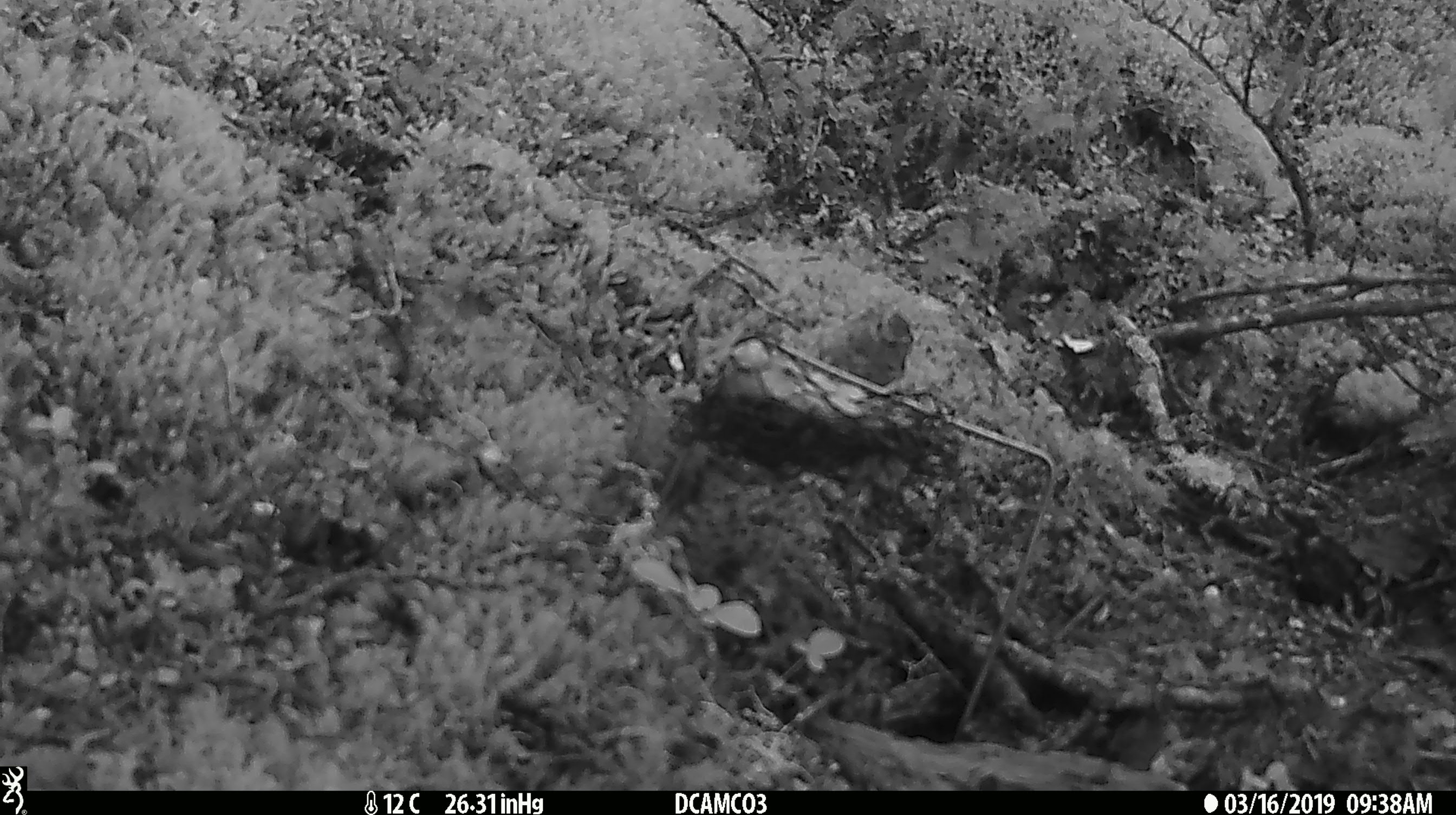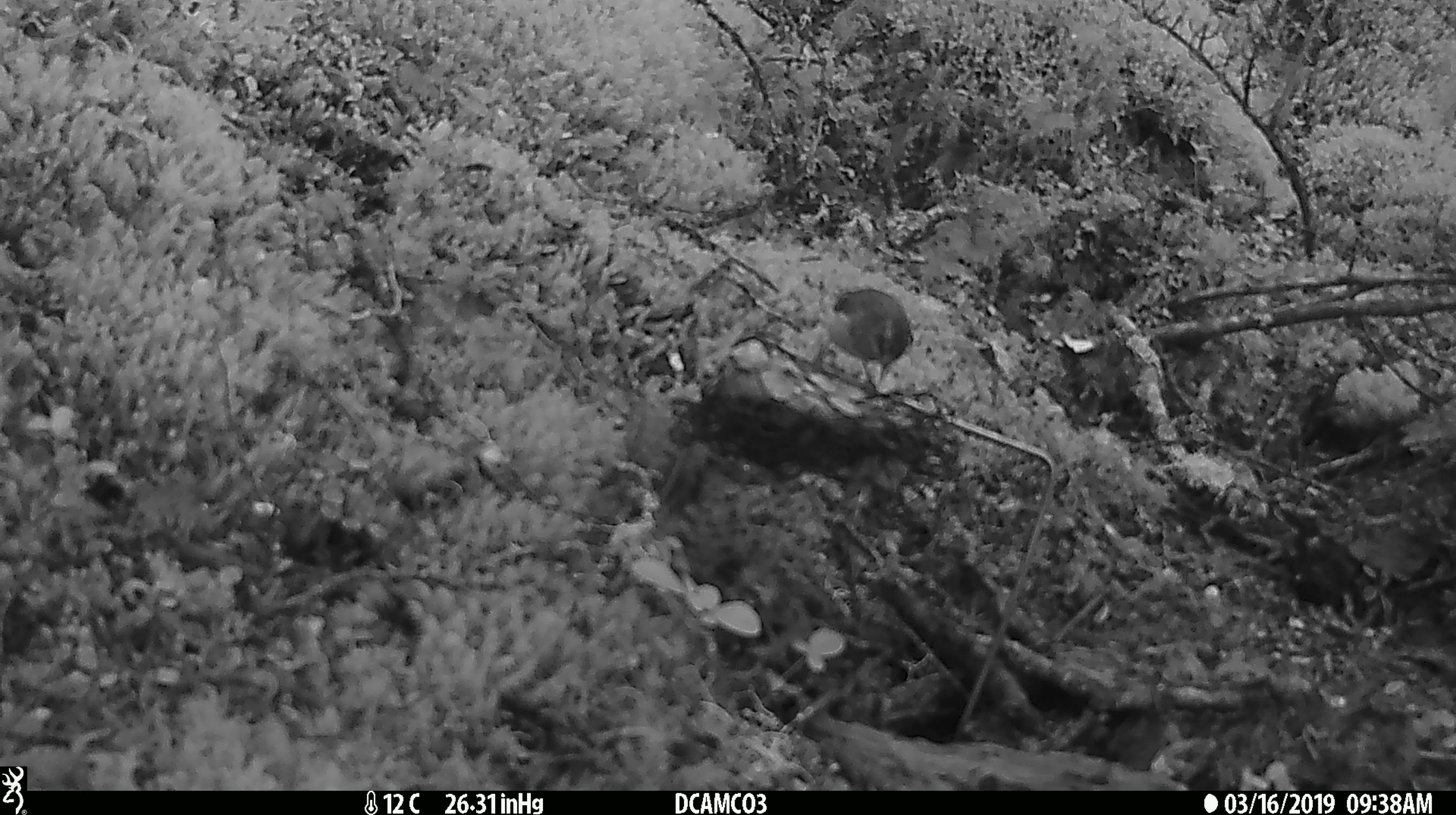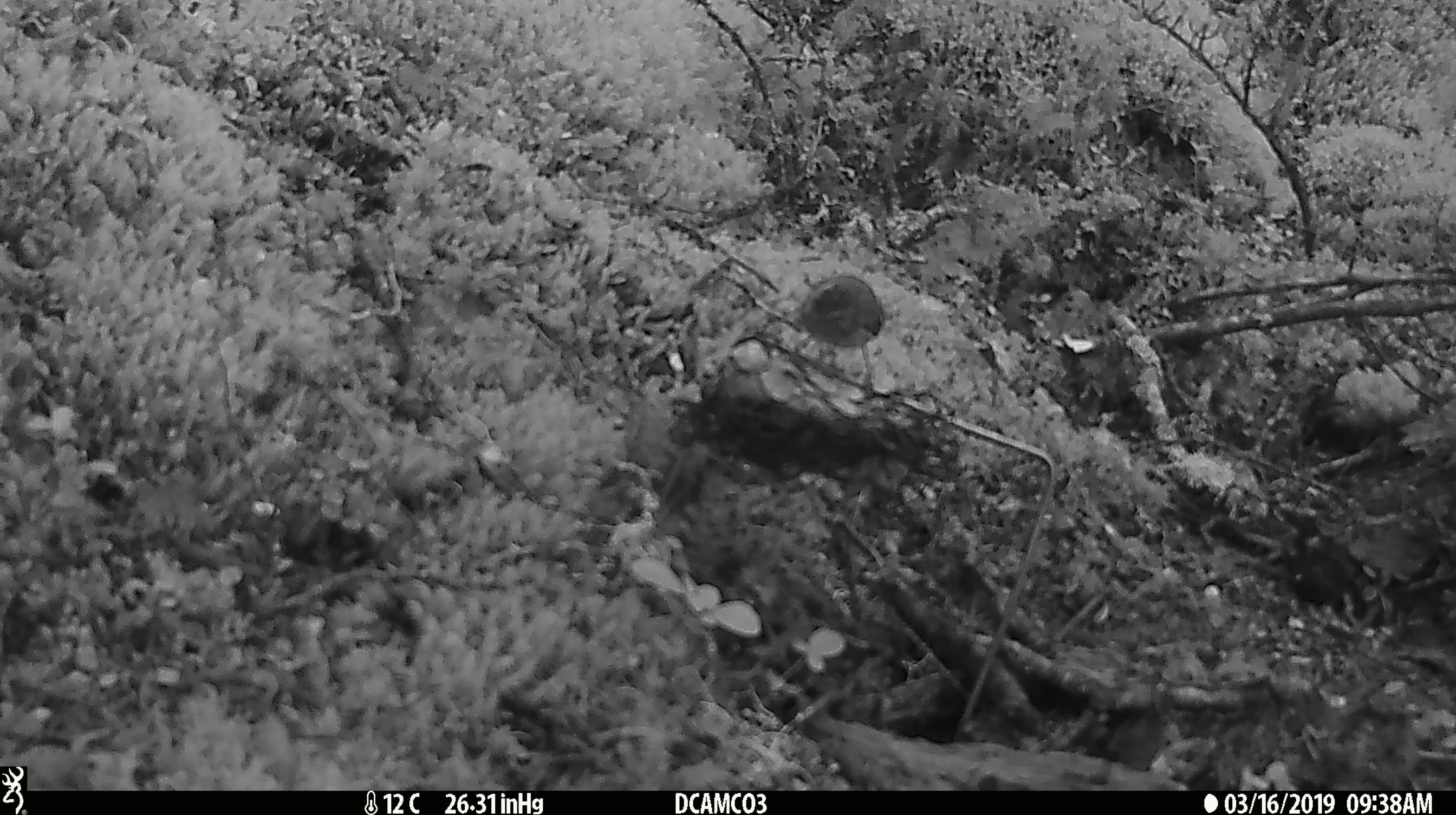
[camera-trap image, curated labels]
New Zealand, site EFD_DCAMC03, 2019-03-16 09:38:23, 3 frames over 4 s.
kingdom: Animalia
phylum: Chordata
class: Aves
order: Passeriformes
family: Acanthisittidae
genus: Acanthisitta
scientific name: Acanthisitta chloris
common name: rifleman